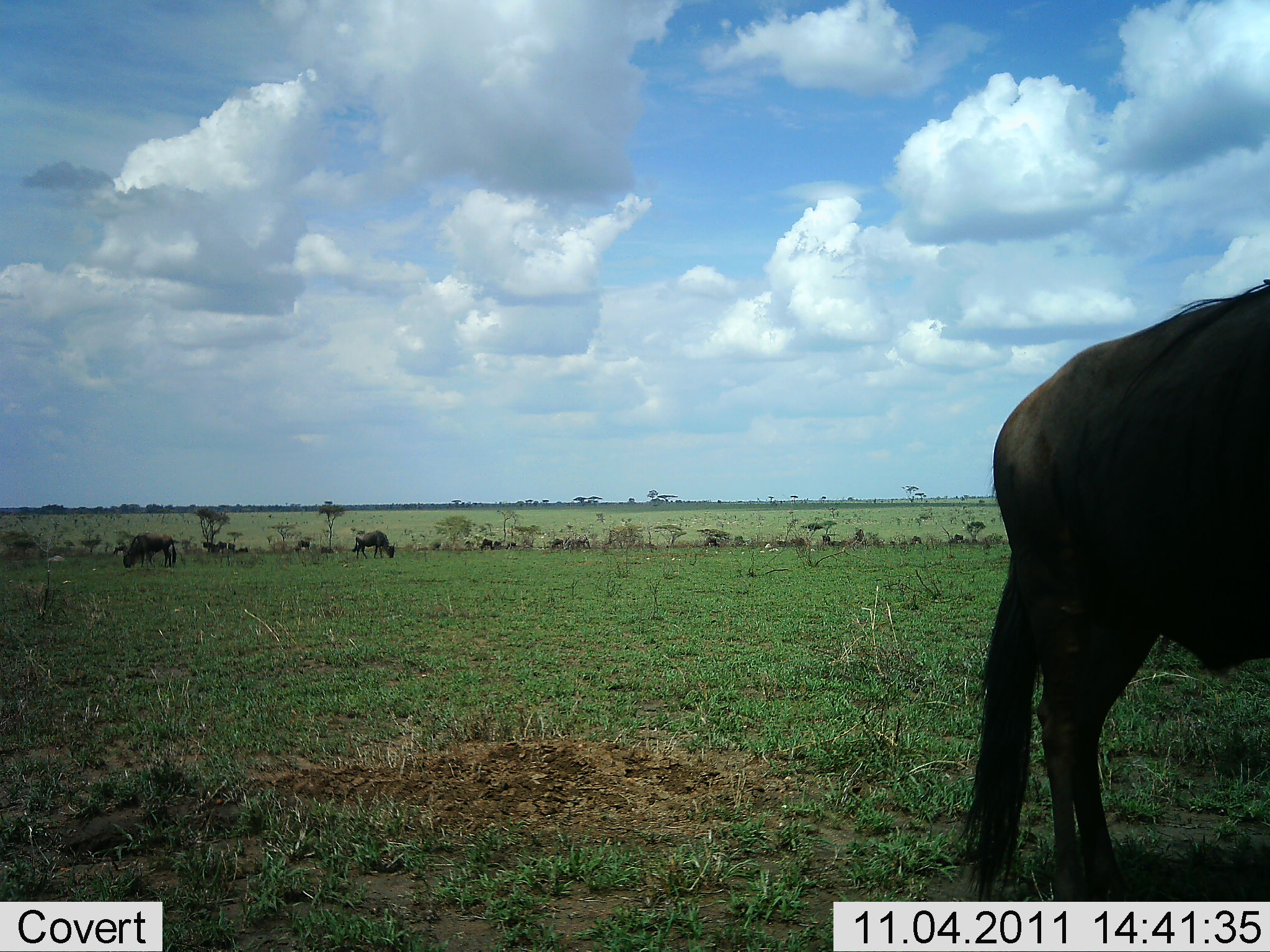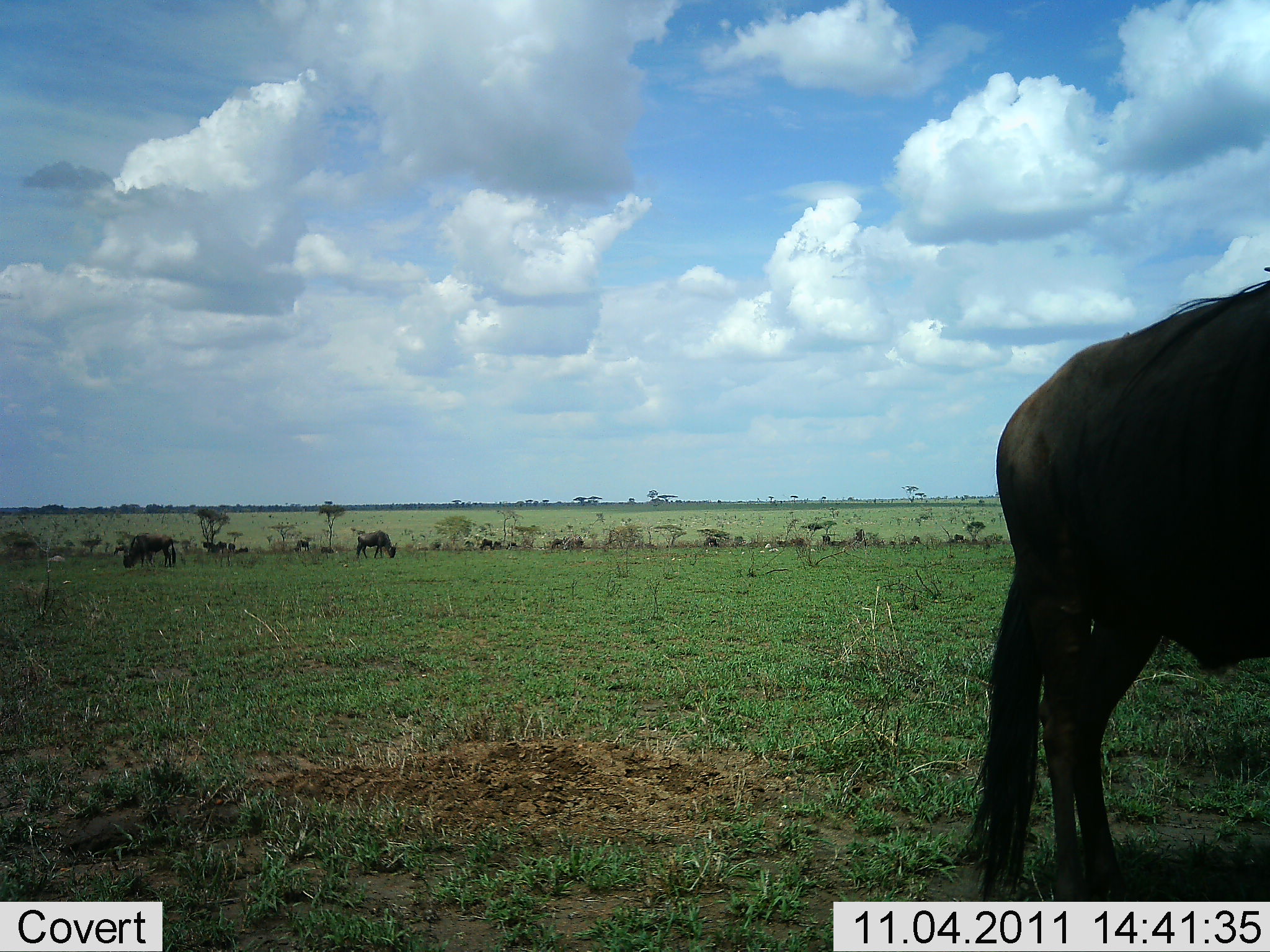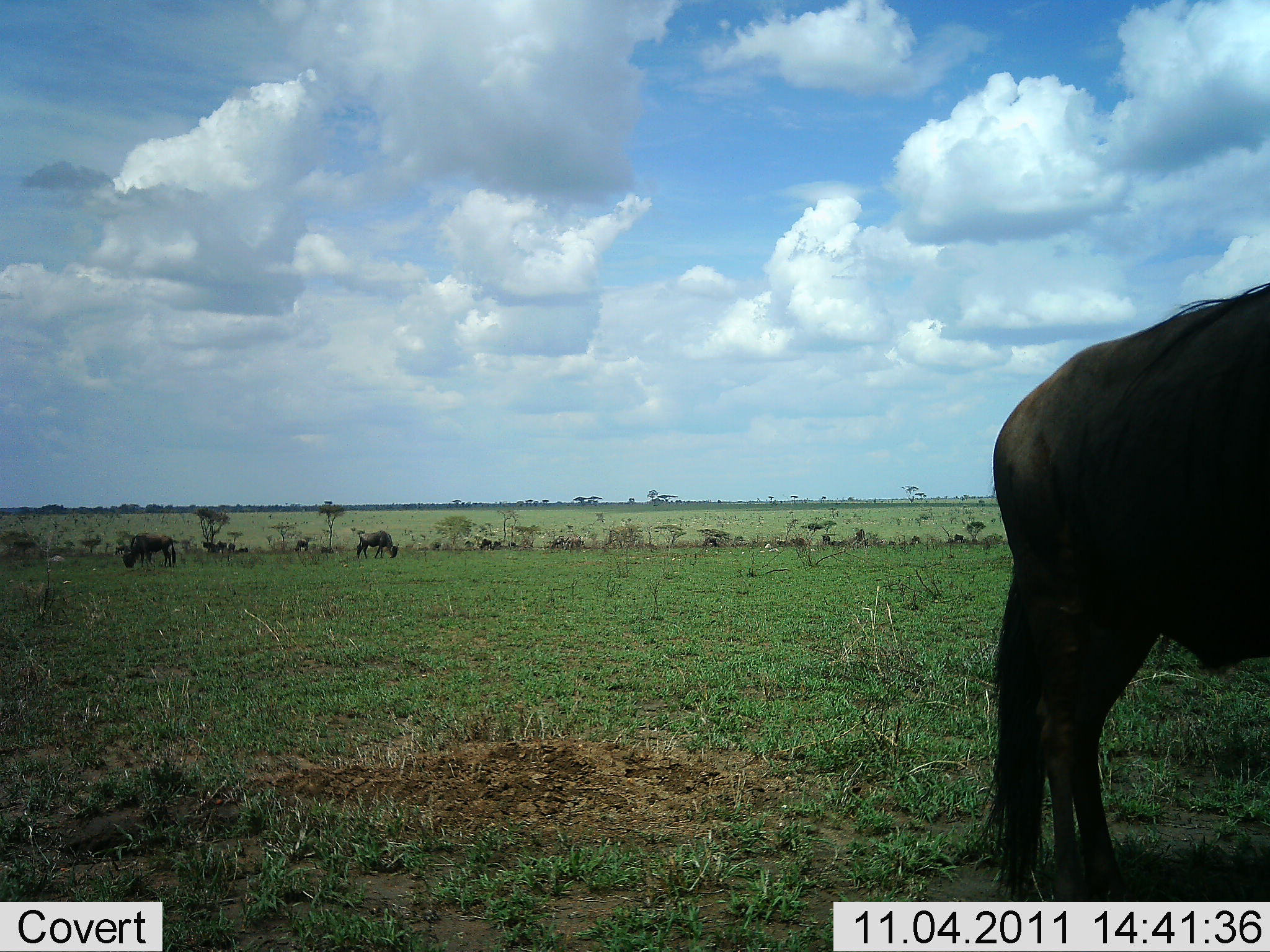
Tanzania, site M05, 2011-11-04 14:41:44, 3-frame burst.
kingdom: Animalia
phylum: Chordata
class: Mammalia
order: Artiodactyla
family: Bovidae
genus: Connochaetes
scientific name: Connochaetes taurinus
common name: blue wildebeest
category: wildebeest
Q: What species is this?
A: Wildebeest (blue wildebeest) (Connochaetes taurinus).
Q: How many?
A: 9.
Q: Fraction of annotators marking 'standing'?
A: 57%.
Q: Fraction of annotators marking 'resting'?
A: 0%.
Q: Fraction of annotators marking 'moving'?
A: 7%.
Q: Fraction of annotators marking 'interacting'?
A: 0%.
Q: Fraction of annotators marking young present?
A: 0%.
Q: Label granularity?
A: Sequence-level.